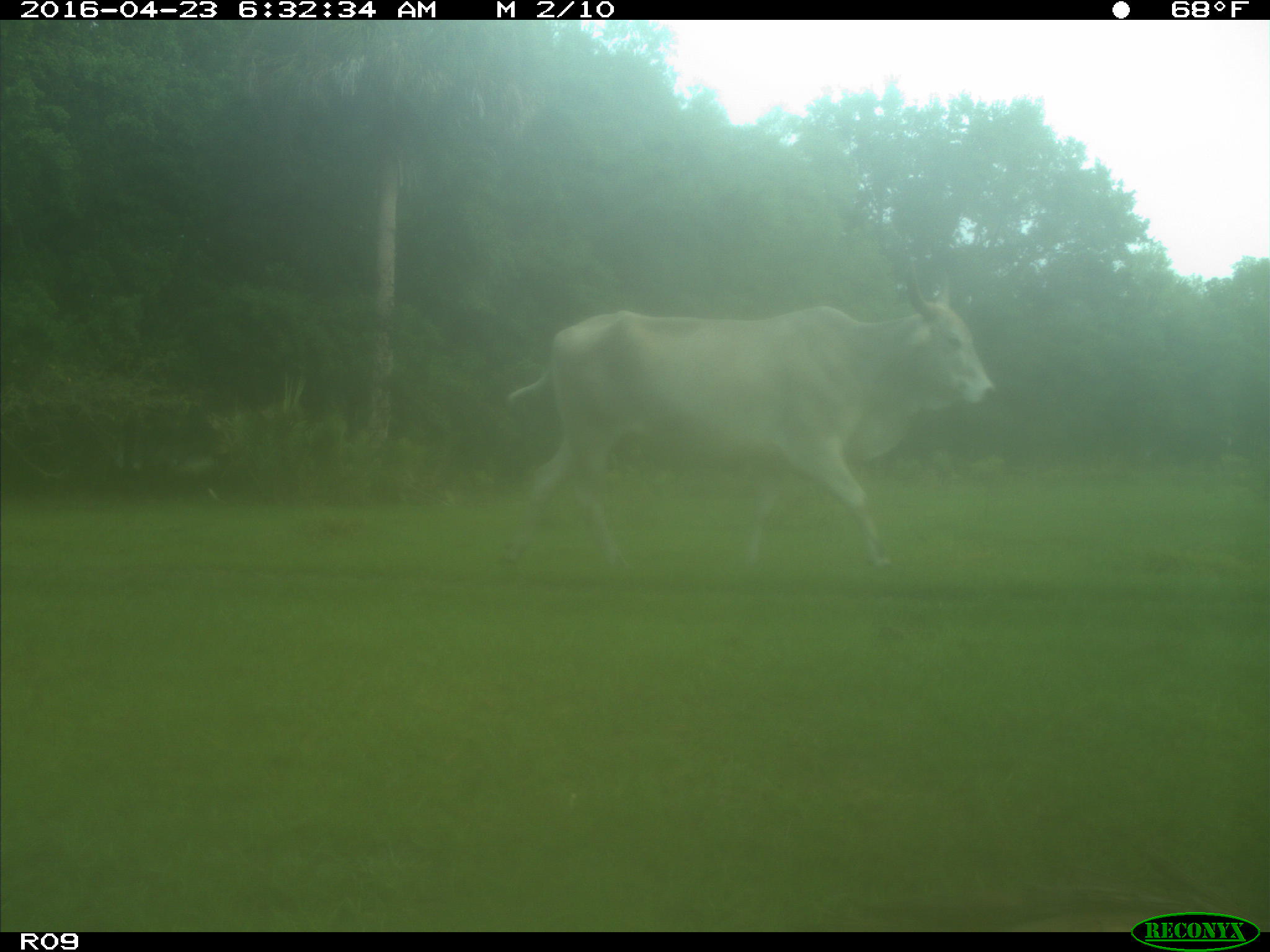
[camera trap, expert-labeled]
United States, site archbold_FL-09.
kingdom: Animalia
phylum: Chordata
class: Mammalia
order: Artiodactyla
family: Bovidae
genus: Bos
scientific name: Bos taurus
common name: domestic cow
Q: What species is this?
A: Bos taurus (domestic cow).